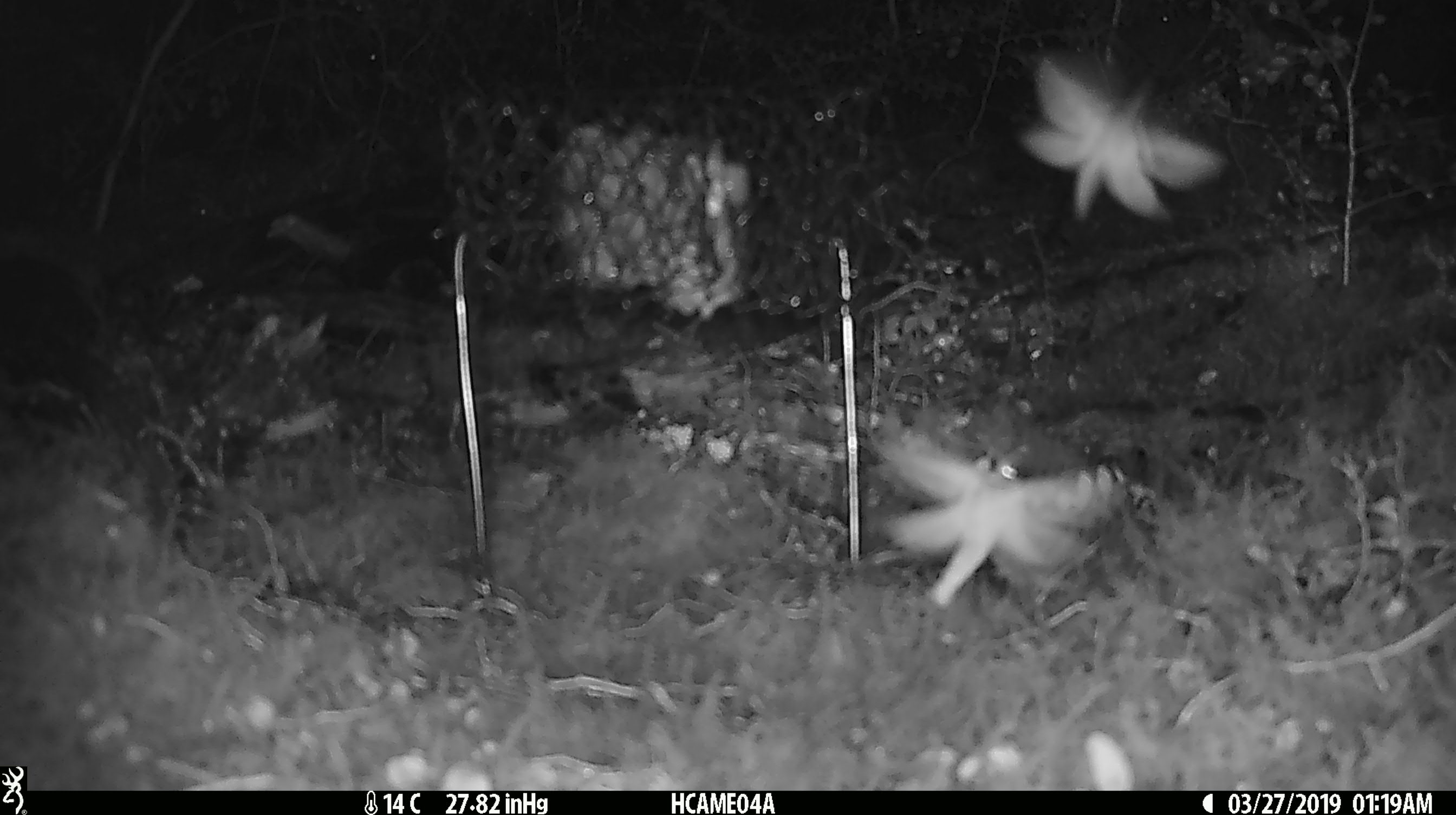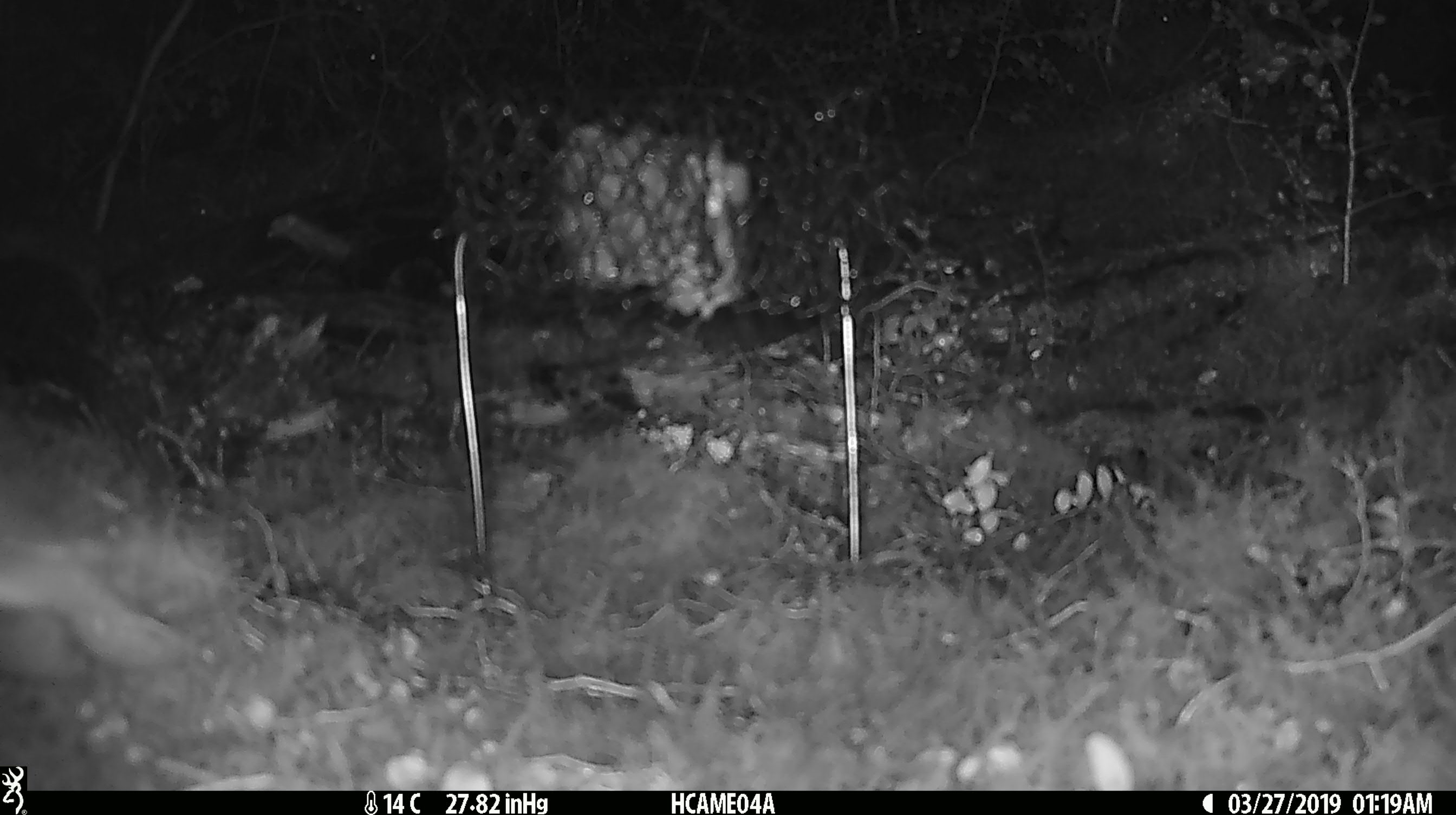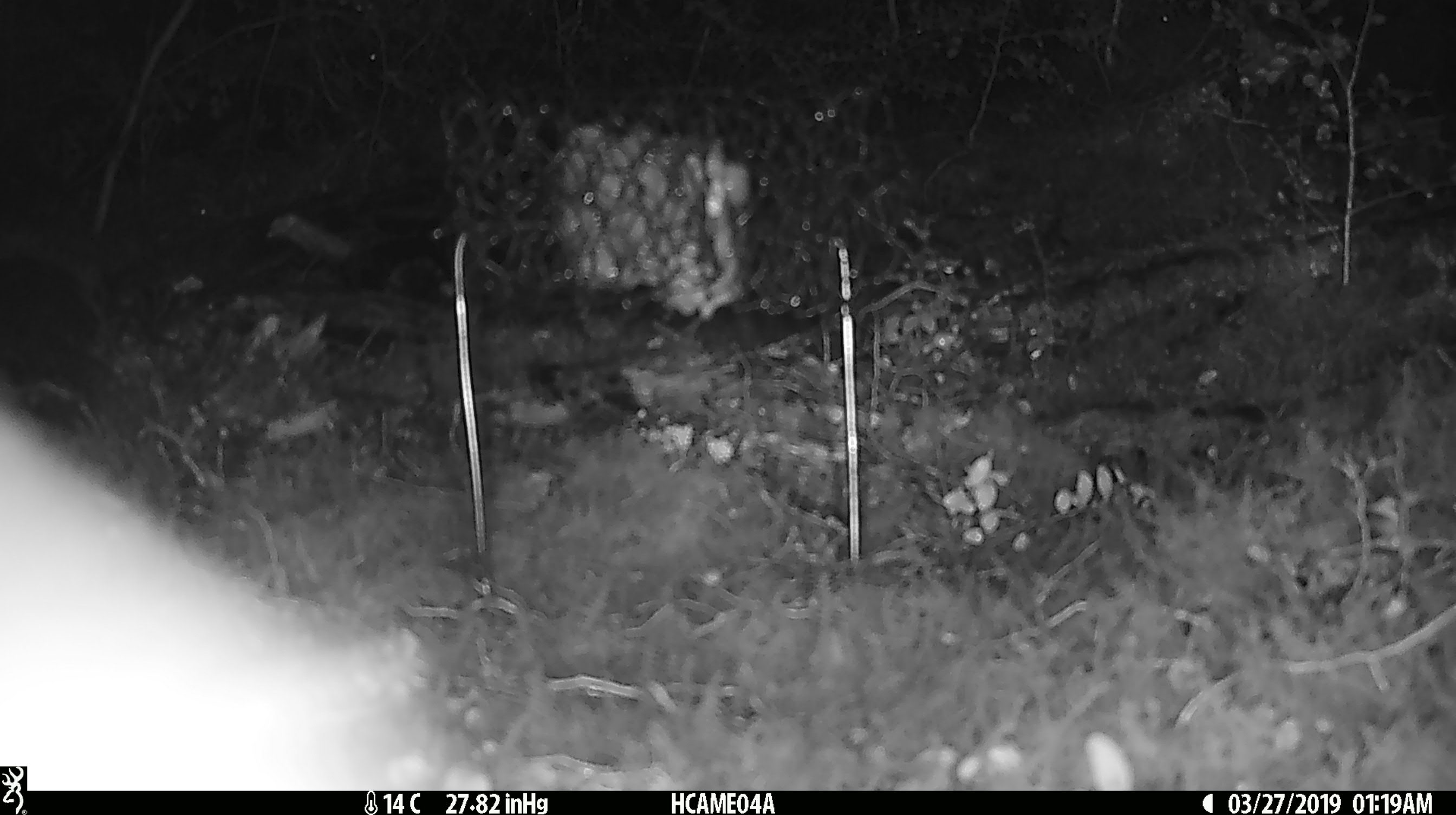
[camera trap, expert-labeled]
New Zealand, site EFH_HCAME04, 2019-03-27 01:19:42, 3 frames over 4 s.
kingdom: Animalia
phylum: Arthropoda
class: Insecta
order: Lepidoptera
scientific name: Lepidoptera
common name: moth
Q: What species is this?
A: Moth (Lepidoptera).